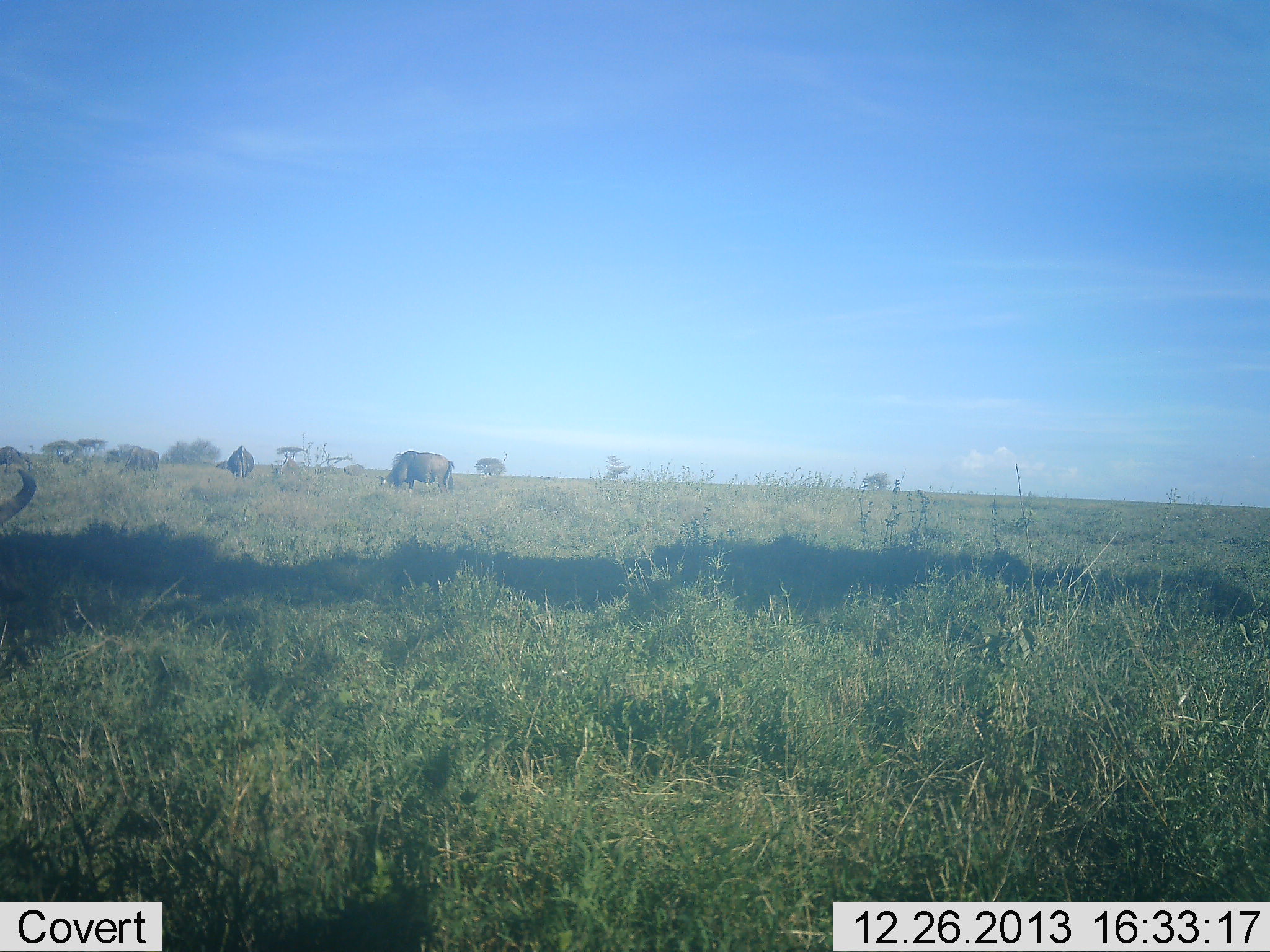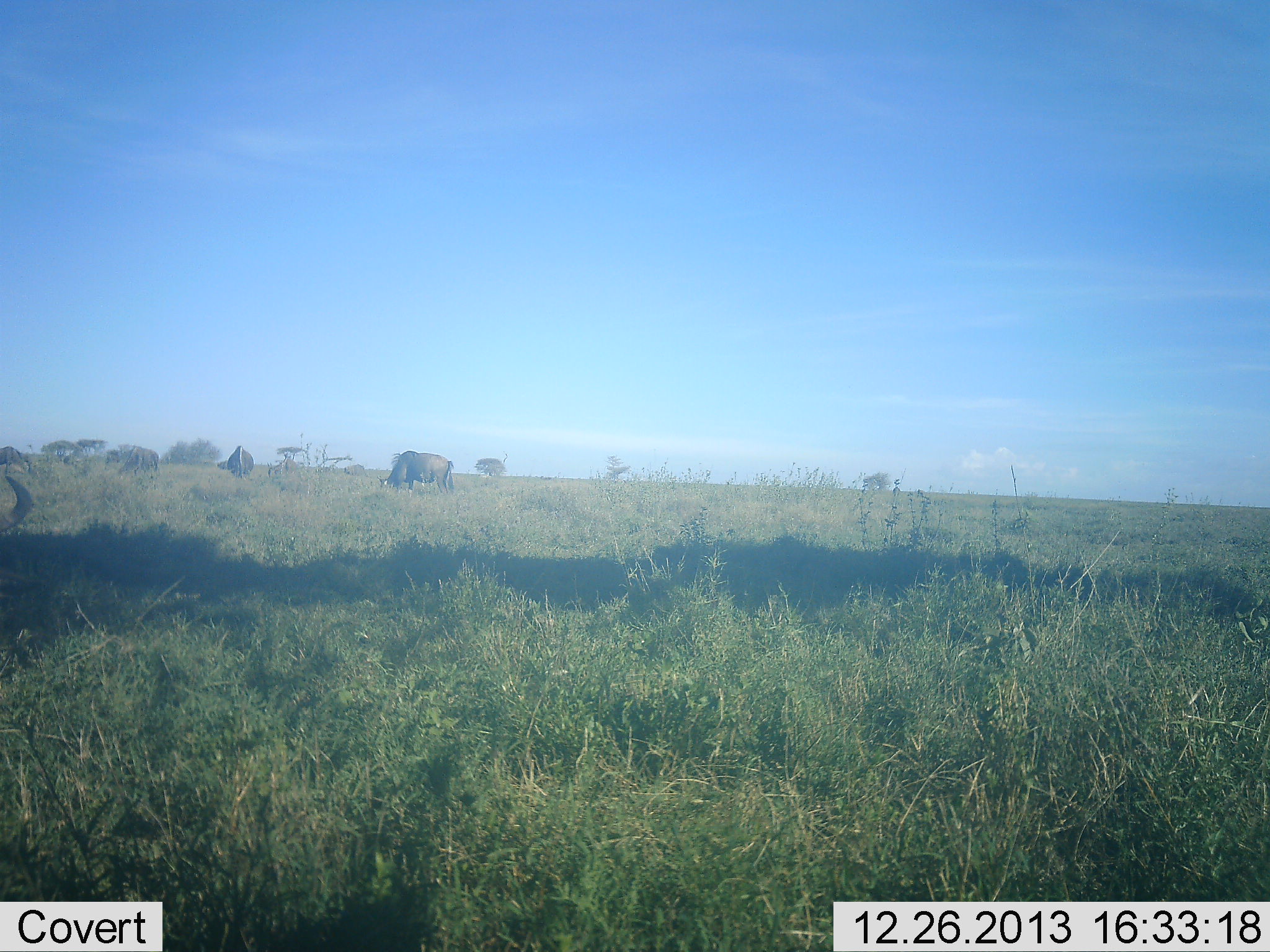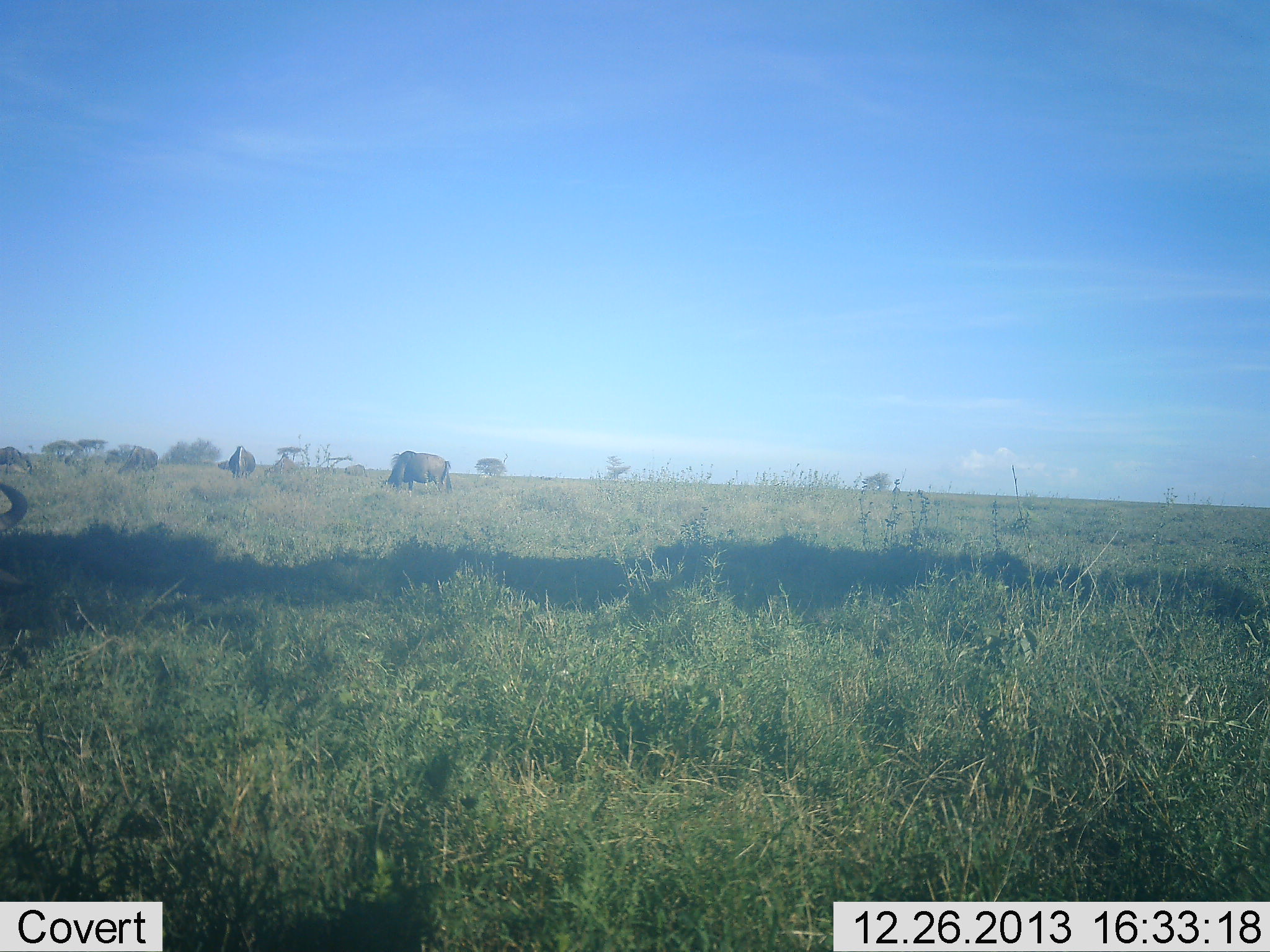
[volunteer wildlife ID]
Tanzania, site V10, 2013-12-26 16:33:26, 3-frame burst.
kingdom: Animalia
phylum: Chordata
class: Mammalia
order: Artiodactyla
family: Bovidae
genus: Connochaetes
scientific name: Connochaetes taurinus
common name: blue wildebeest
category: wildebeest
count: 4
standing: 40%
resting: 10%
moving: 10%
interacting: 0%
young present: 0%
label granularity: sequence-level